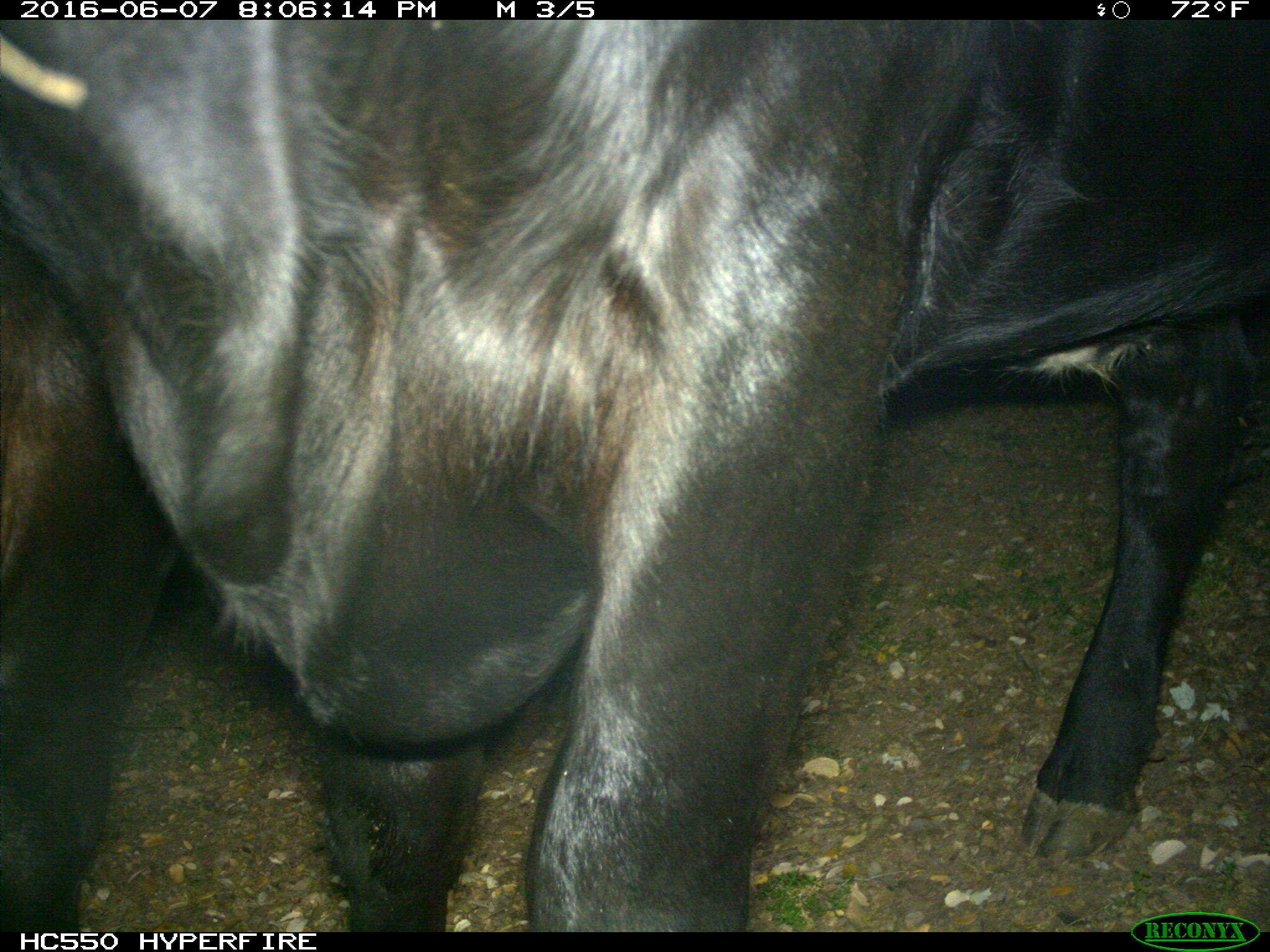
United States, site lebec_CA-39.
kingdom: Animalia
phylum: Chordata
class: Mammalia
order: Artiodactyla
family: Bovidae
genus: Bos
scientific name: Bos taurus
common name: domestic cow